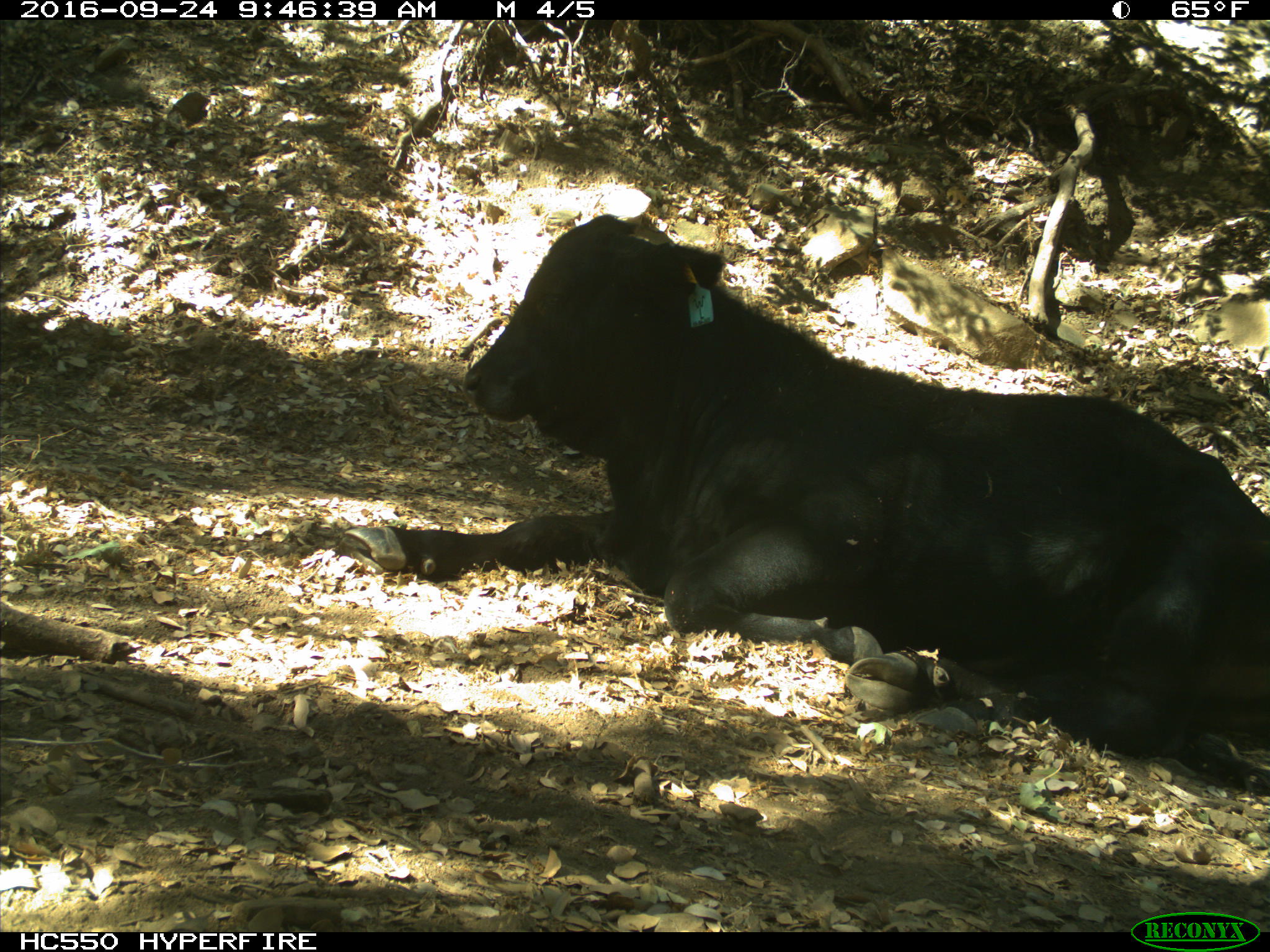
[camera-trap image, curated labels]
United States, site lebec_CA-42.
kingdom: Animalia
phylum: Chordata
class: Mammalia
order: Artiodactyla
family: Bovidae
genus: Bos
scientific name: Bos taurus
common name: domestic cow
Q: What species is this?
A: Bos taurus (domestic cow).